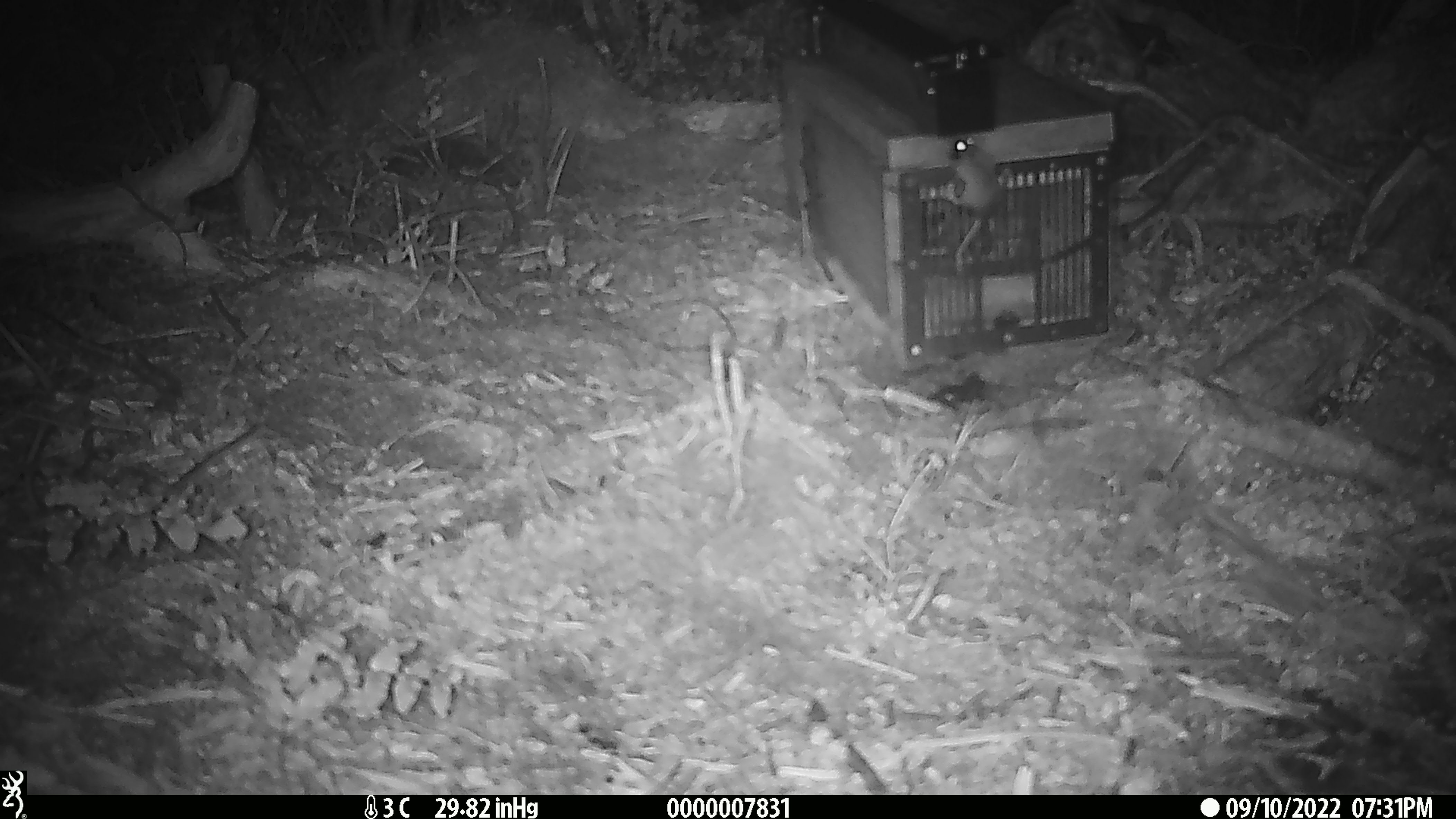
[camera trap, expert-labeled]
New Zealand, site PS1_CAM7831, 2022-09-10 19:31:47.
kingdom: Animalia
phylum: Chordata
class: Mammalia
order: Rodentia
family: Muridae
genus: Mus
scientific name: Mus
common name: mouse